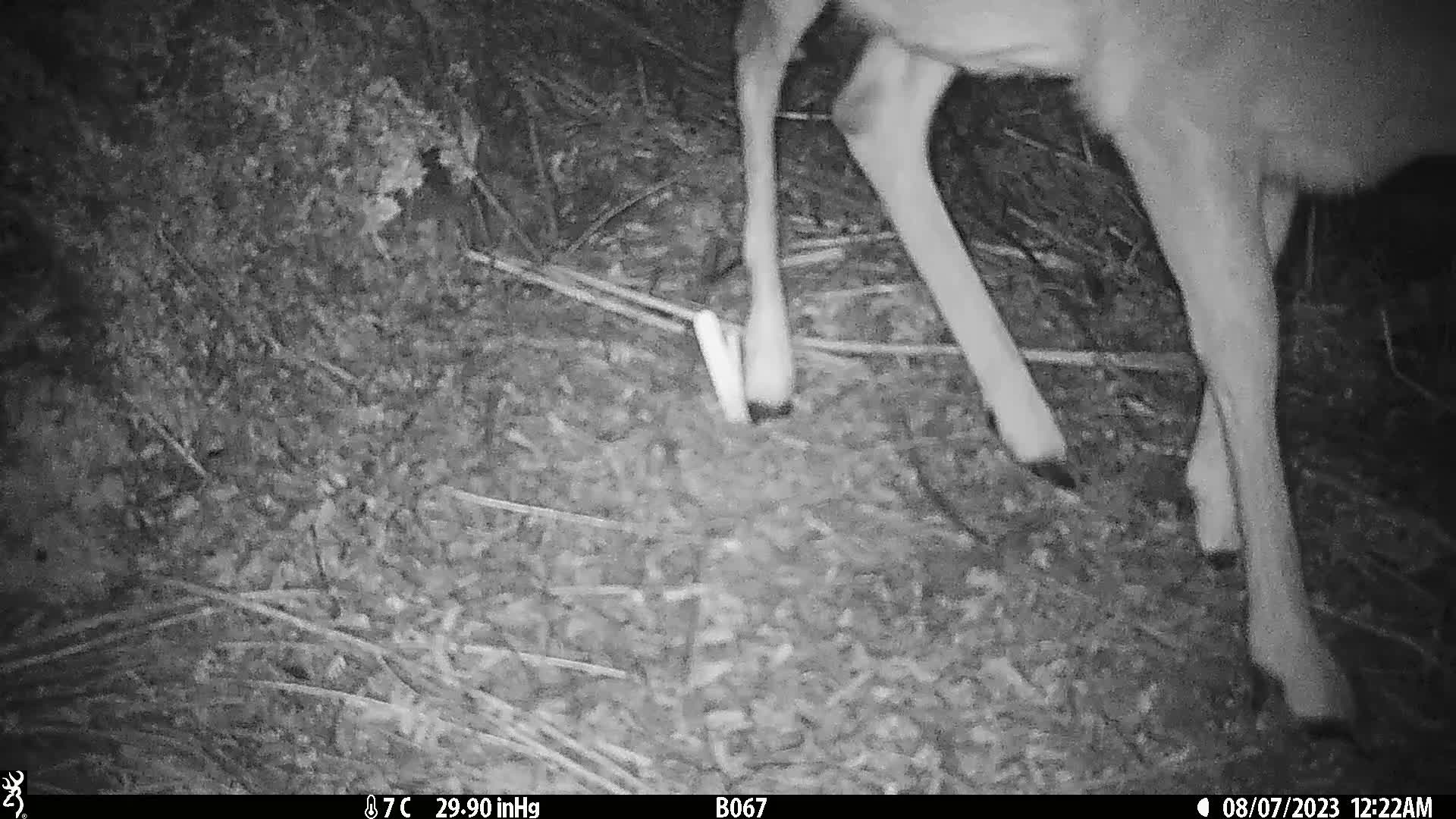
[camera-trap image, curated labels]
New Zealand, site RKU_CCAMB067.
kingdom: Animalia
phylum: Chordata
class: Mammalia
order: Artiodactyla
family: Cervidae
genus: Odocoileus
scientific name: Odocoileus virginianus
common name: white-tailed deer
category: white tailed deer